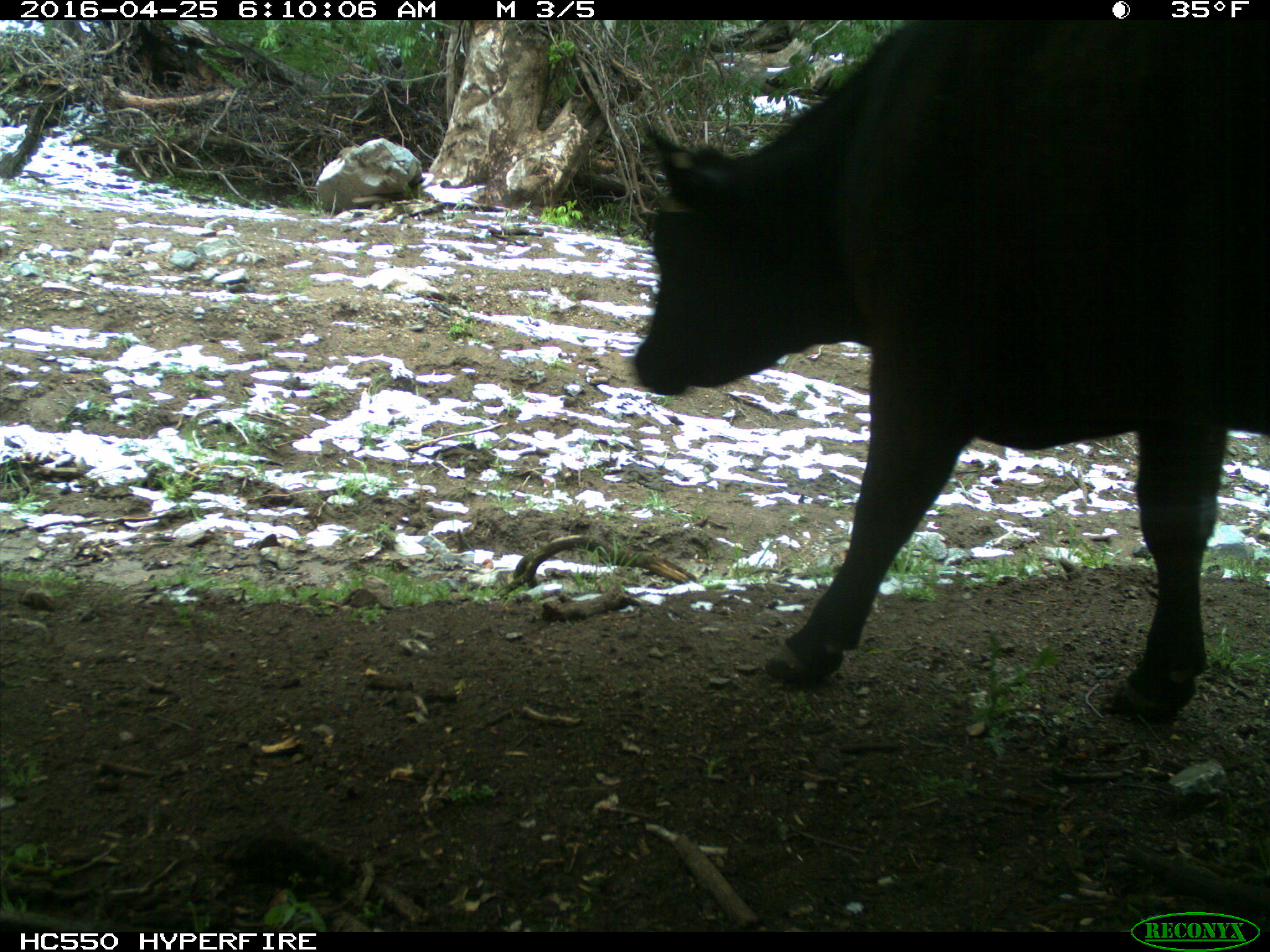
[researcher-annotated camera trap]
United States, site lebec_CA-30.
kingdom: Animalia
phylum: Chordata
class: Mammalia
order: Artiodactyla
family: Bovidae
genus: Bos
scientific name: Bos taurus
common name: domestic cow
Bos taurus (domestic cow).